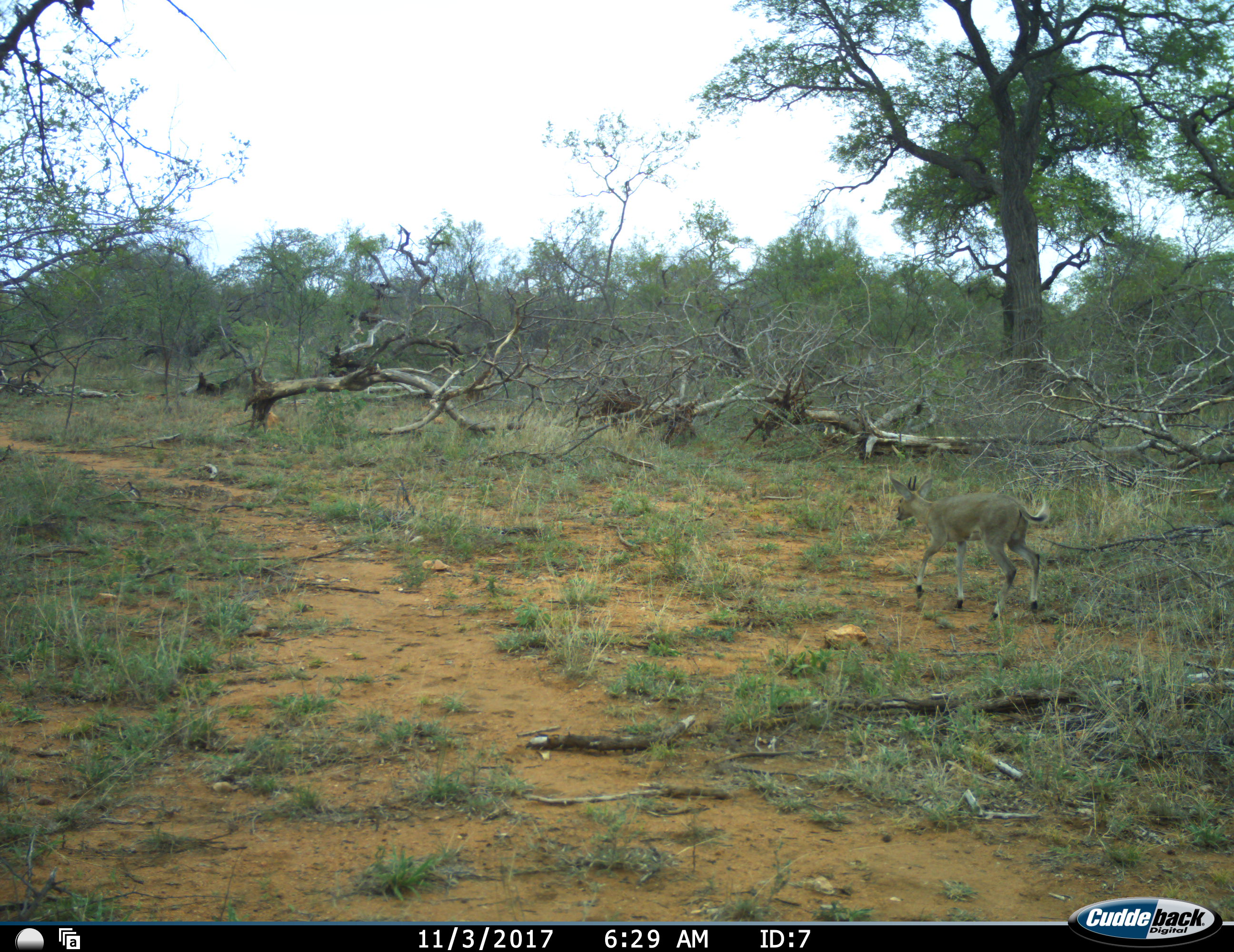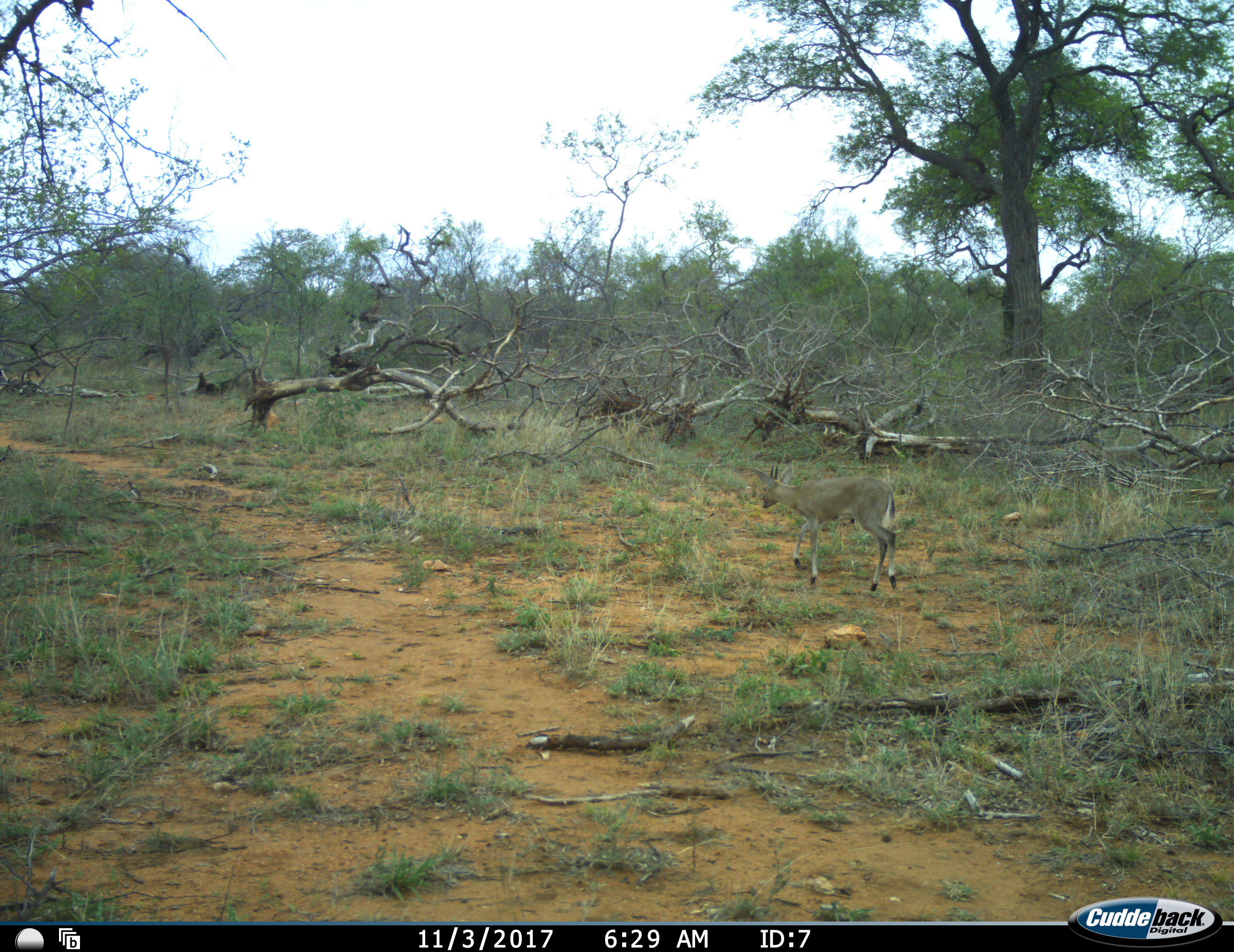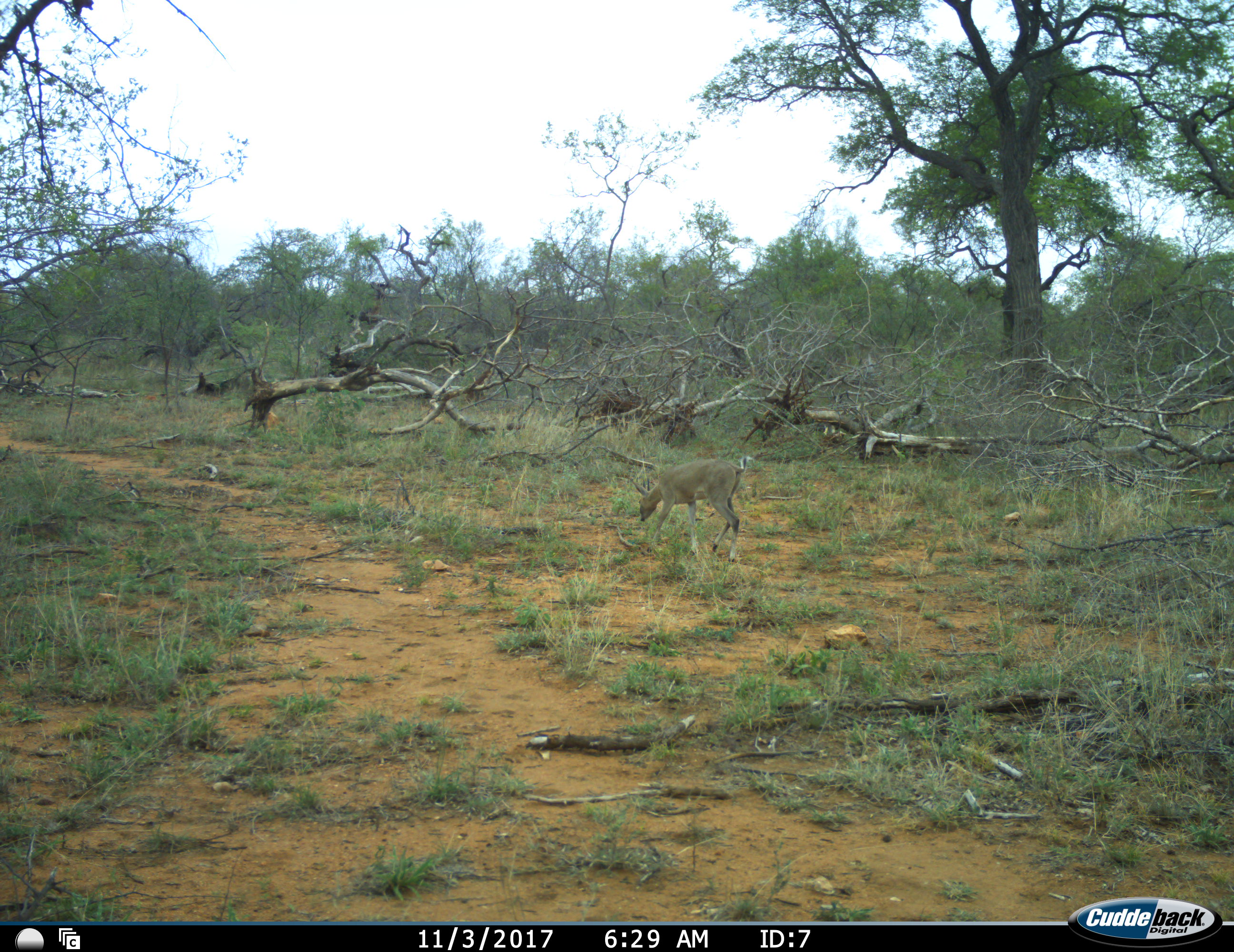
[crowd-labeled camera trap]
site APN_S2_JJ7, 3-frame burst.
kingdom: Animalia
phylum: Chordata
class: Mammalia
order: Artiodactyla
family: Bovidae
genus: Sylvicapra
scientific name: Sylvicapra grimmia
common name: common duiker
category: duikercommongrey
Duikercommongrey (common duiker) (Sylvicapra grimmia), count 1. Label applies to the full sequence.